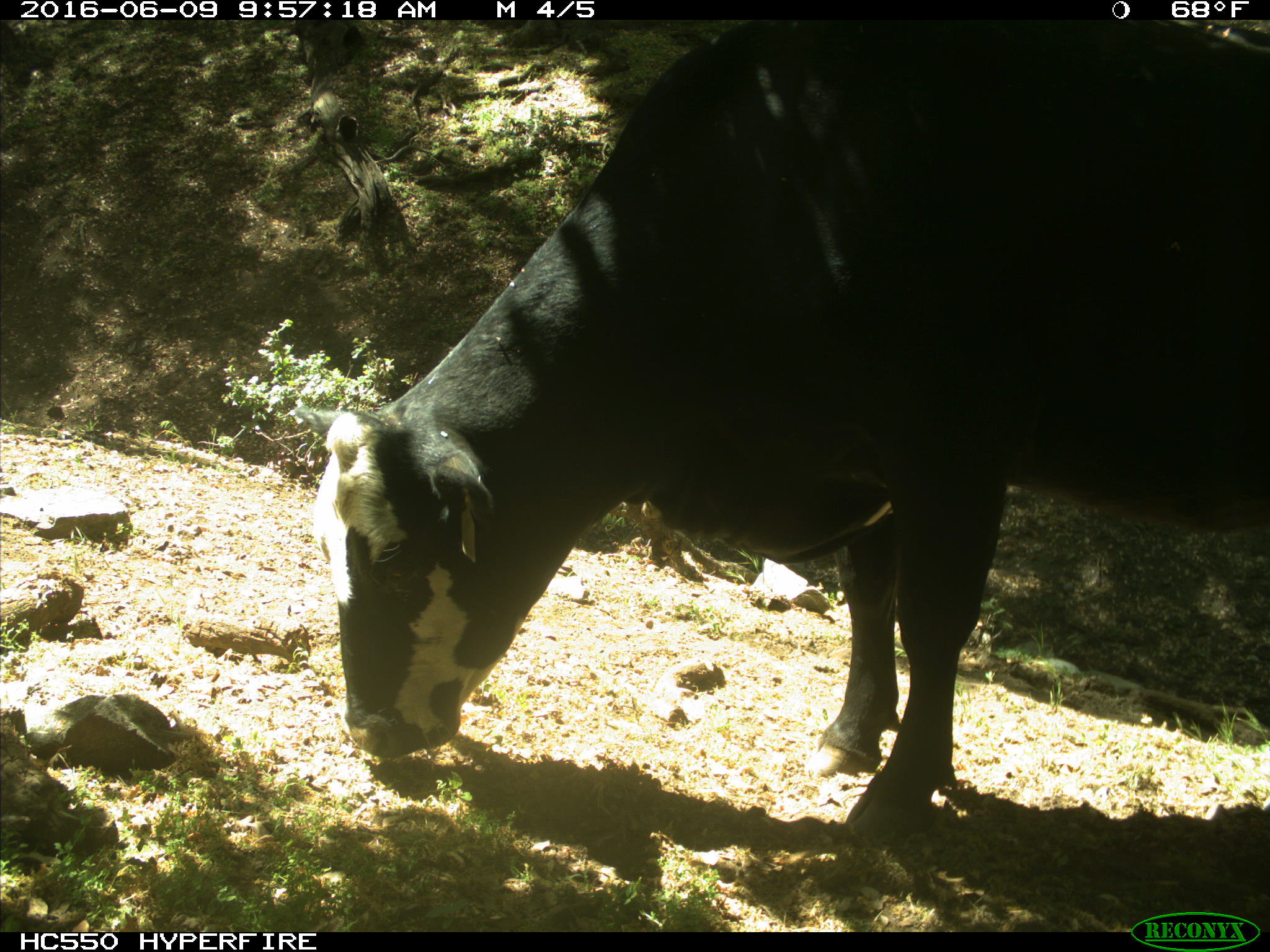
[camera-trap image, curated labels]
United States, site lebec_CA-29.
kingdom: Animalia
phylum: Chordata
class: Mammalia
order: Artiodactyla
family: Bovidae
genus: Bos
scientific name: Bos taurus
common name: domestic cow